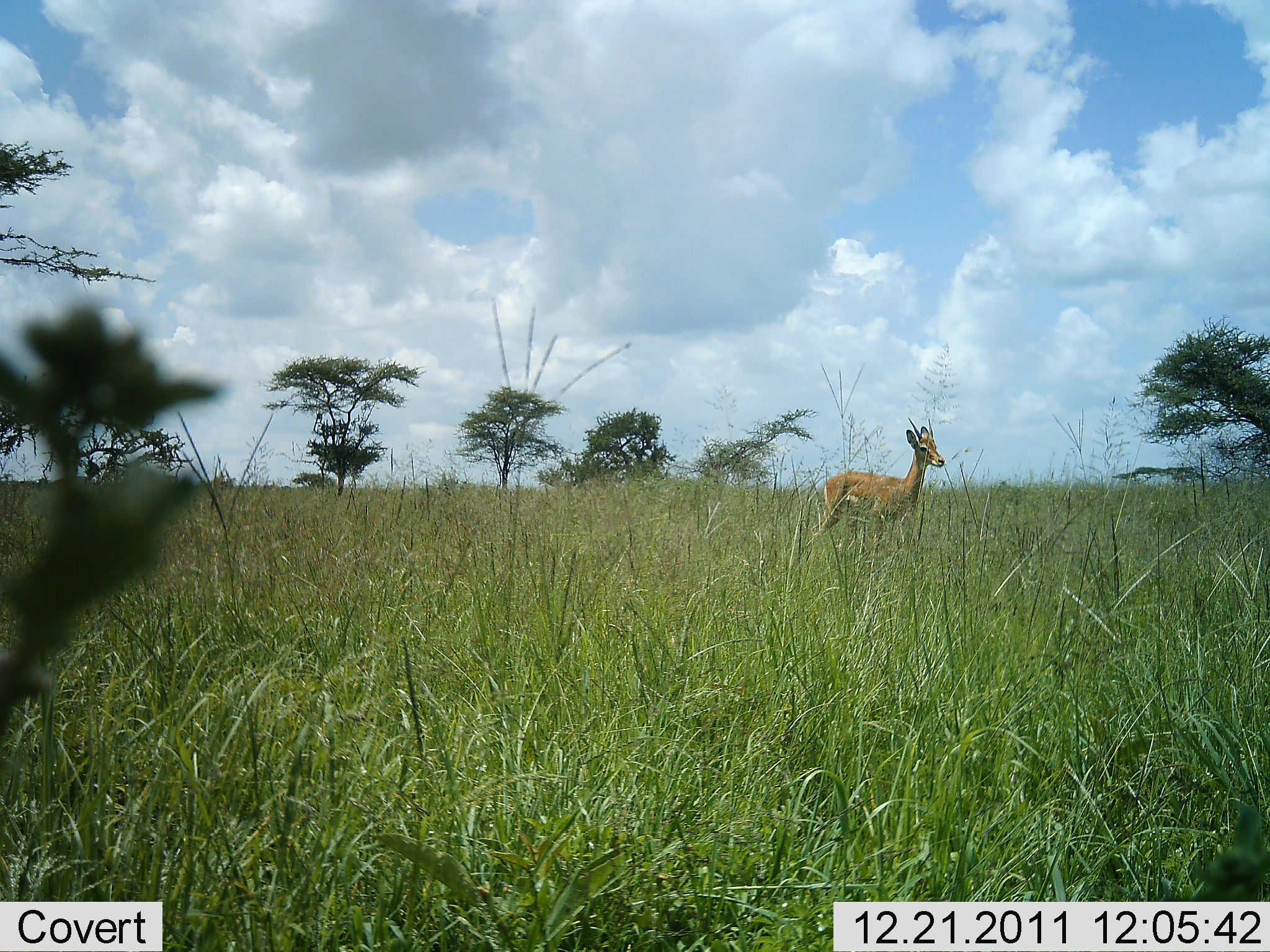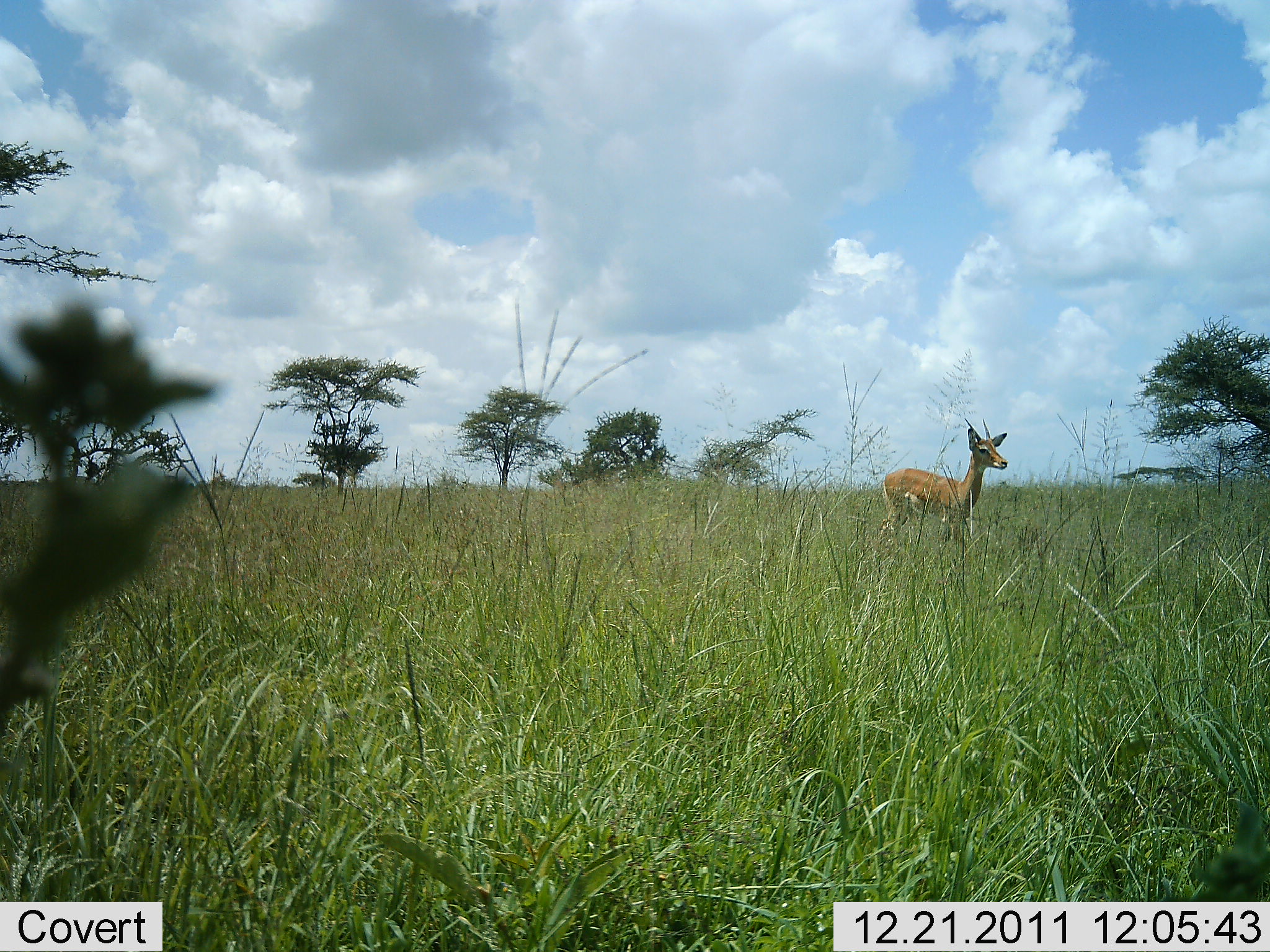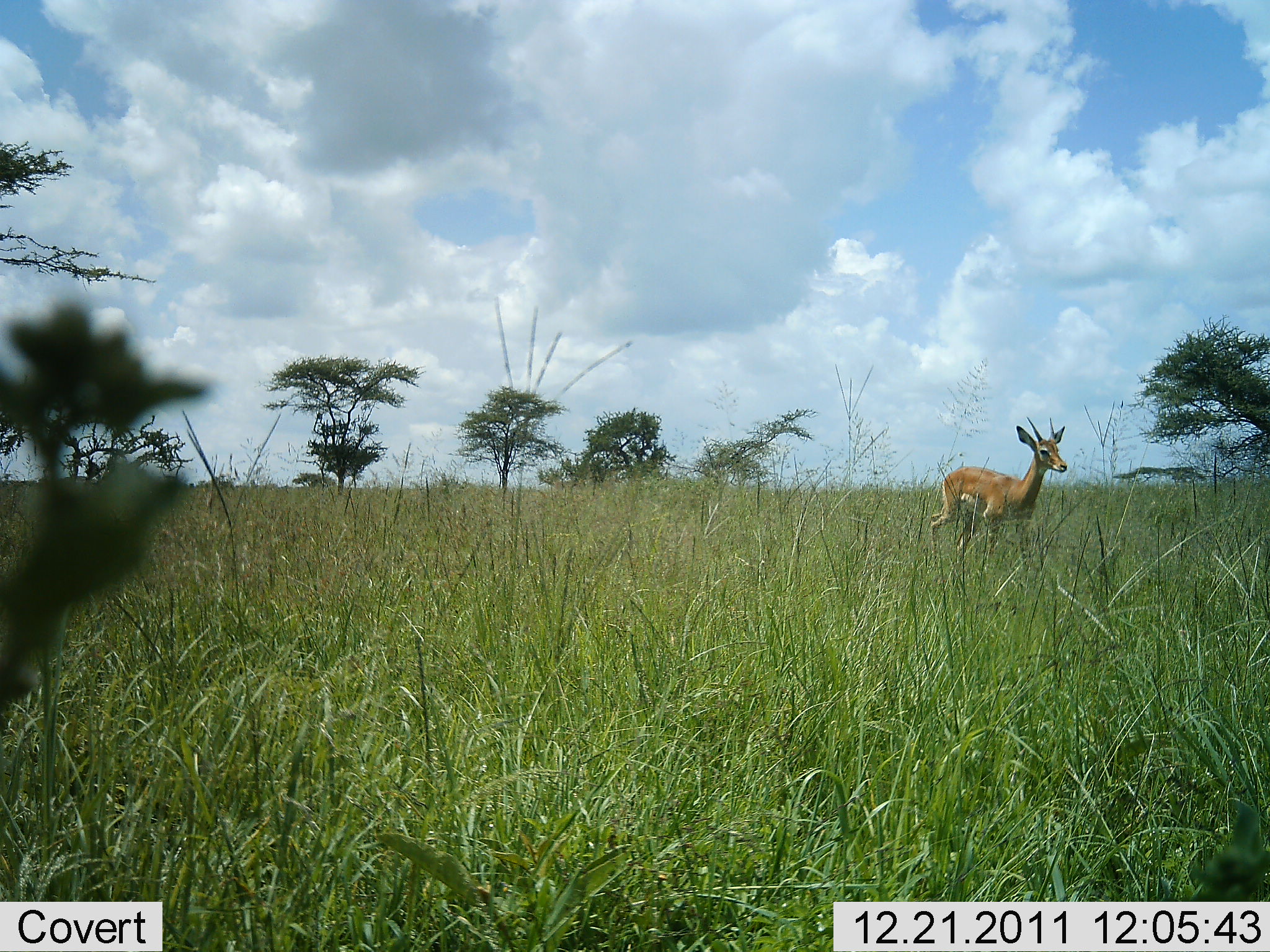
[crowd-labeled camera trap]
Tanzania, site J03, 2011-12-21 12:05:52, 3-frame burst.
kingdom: Animalia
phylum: Chordata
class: Mammalia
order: Artiodactyla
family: Bovidae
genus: Nanger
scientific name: Nanger granti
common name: grant's gazelle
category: gazellegrants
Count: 1.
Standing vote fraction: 23%.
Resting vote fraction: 0%.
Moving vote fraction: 77%.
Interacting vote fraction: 0%.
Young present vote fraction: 0%.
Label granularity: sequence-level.